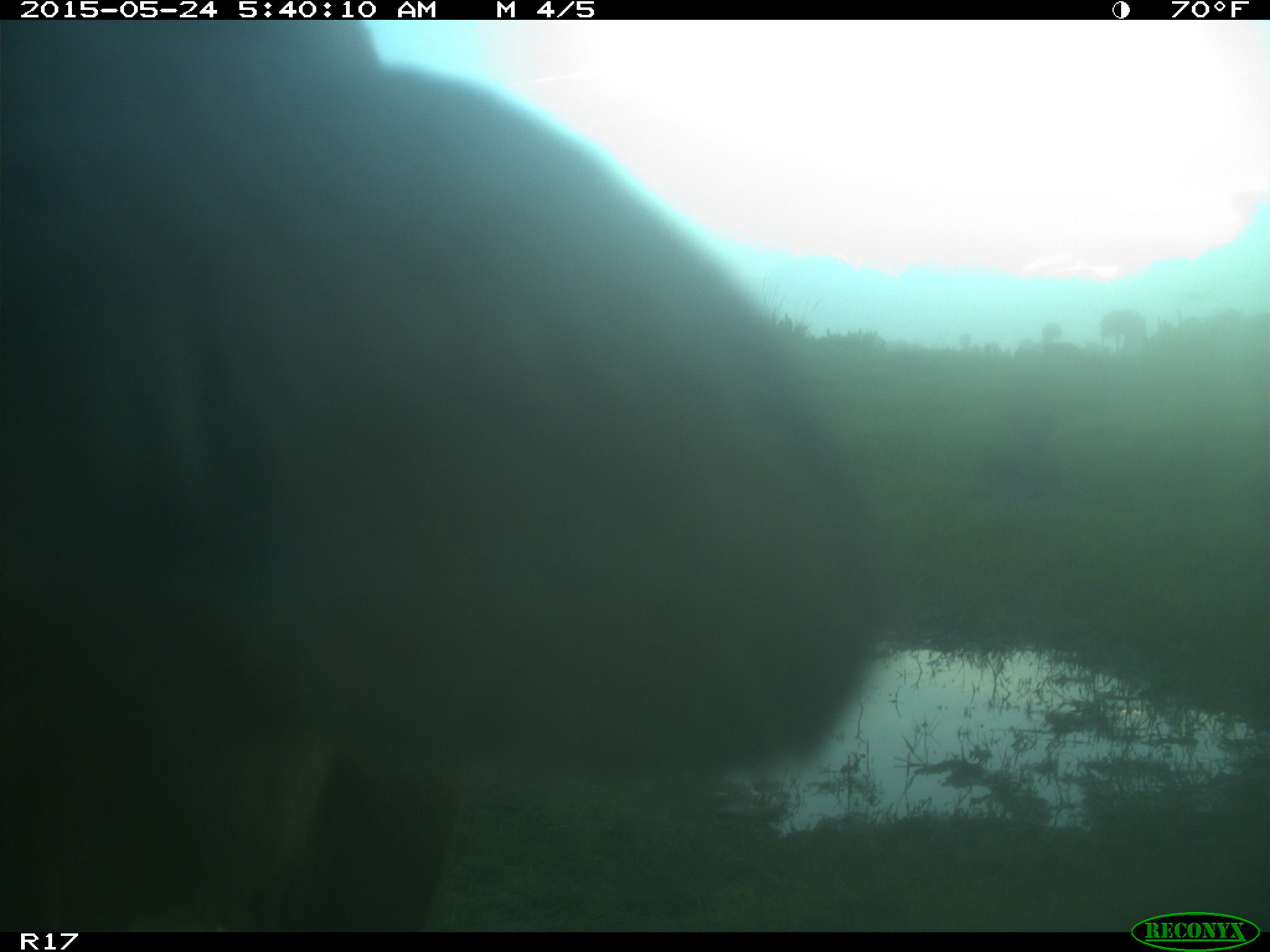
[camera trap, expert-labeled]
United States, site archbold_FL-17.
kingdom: Animalia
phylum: Chordata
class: Mammalia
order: Artiodactyla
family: Bovidae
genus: Bos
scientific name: Bos taurus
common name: domestic cow